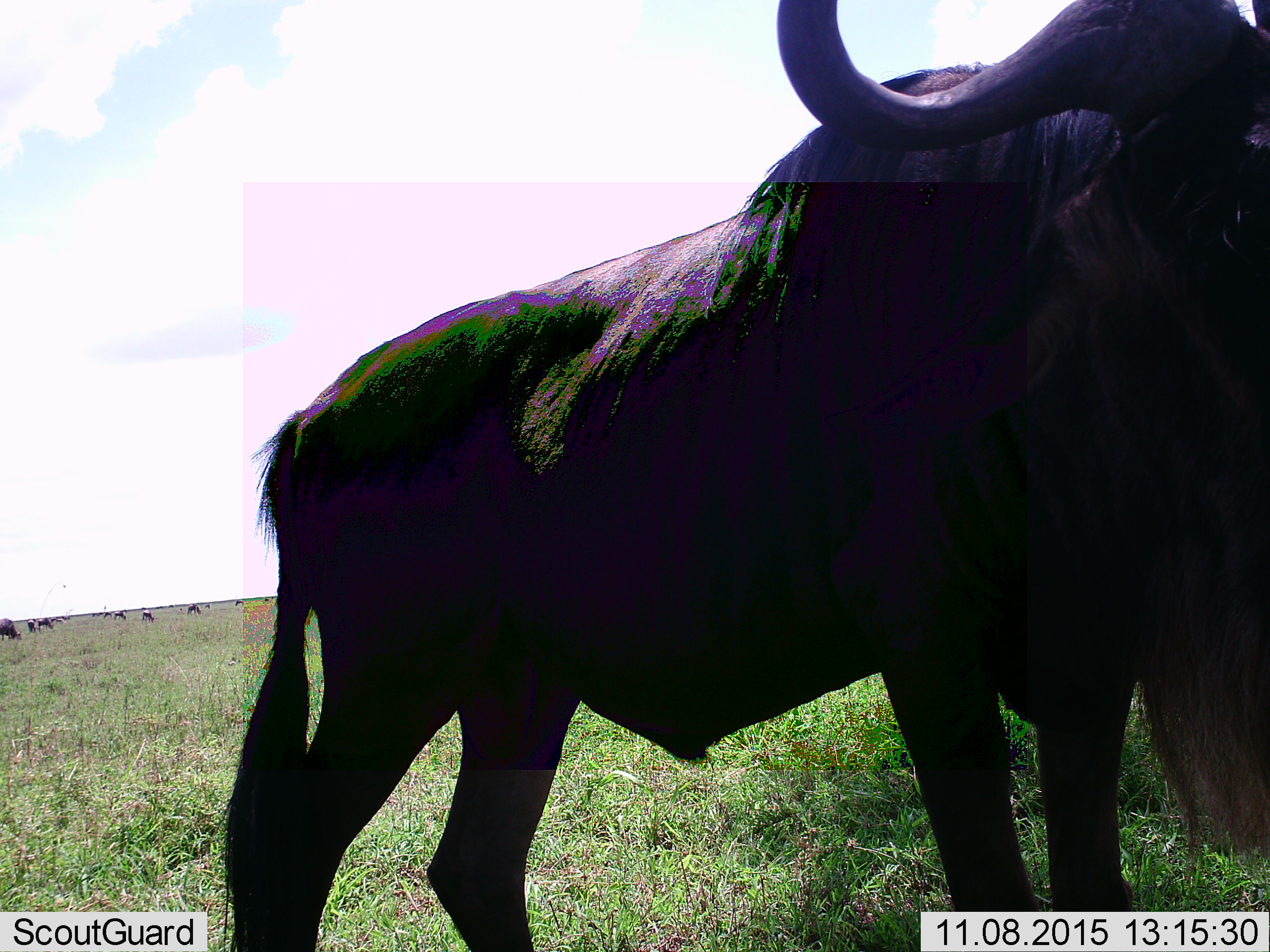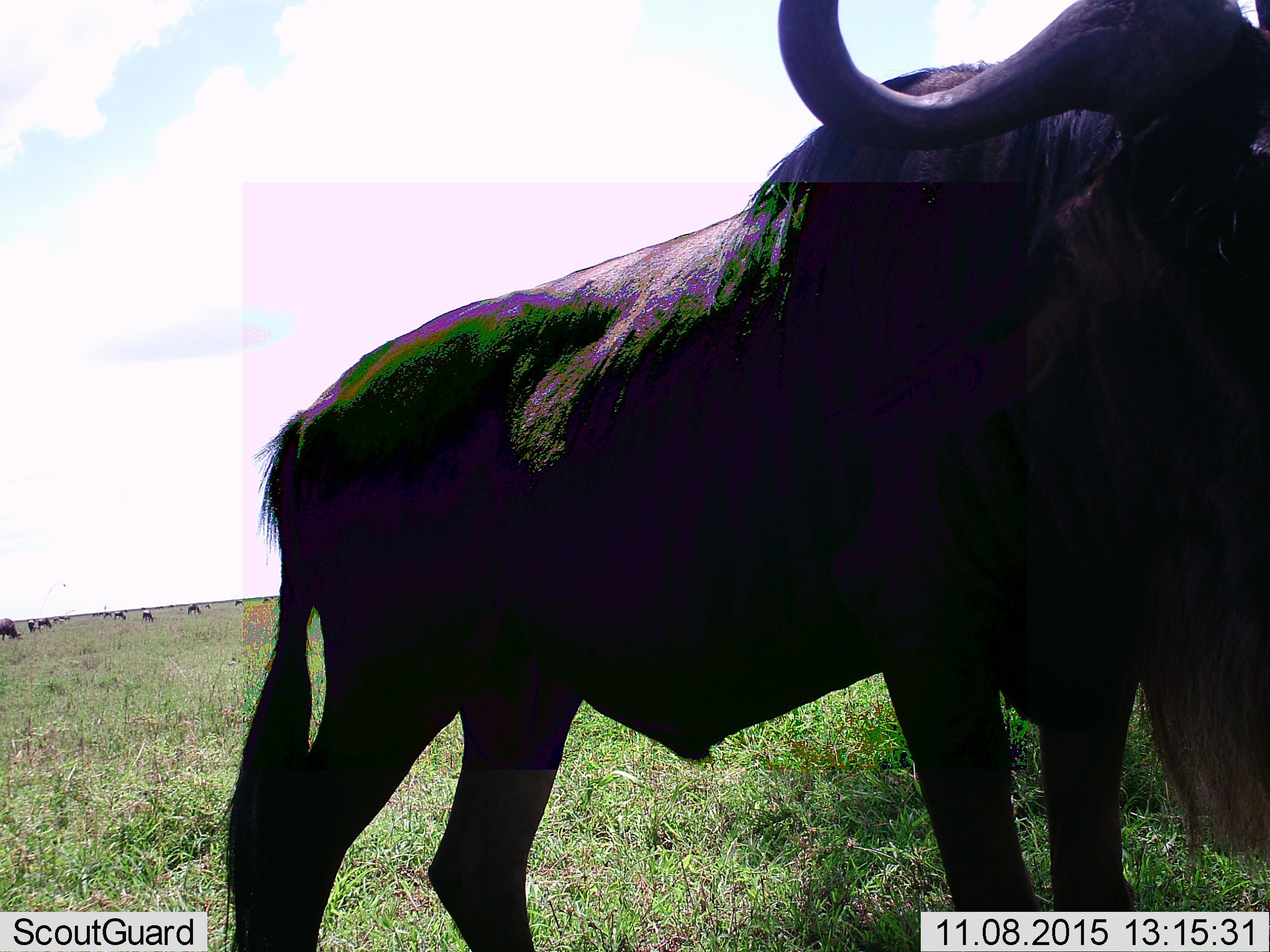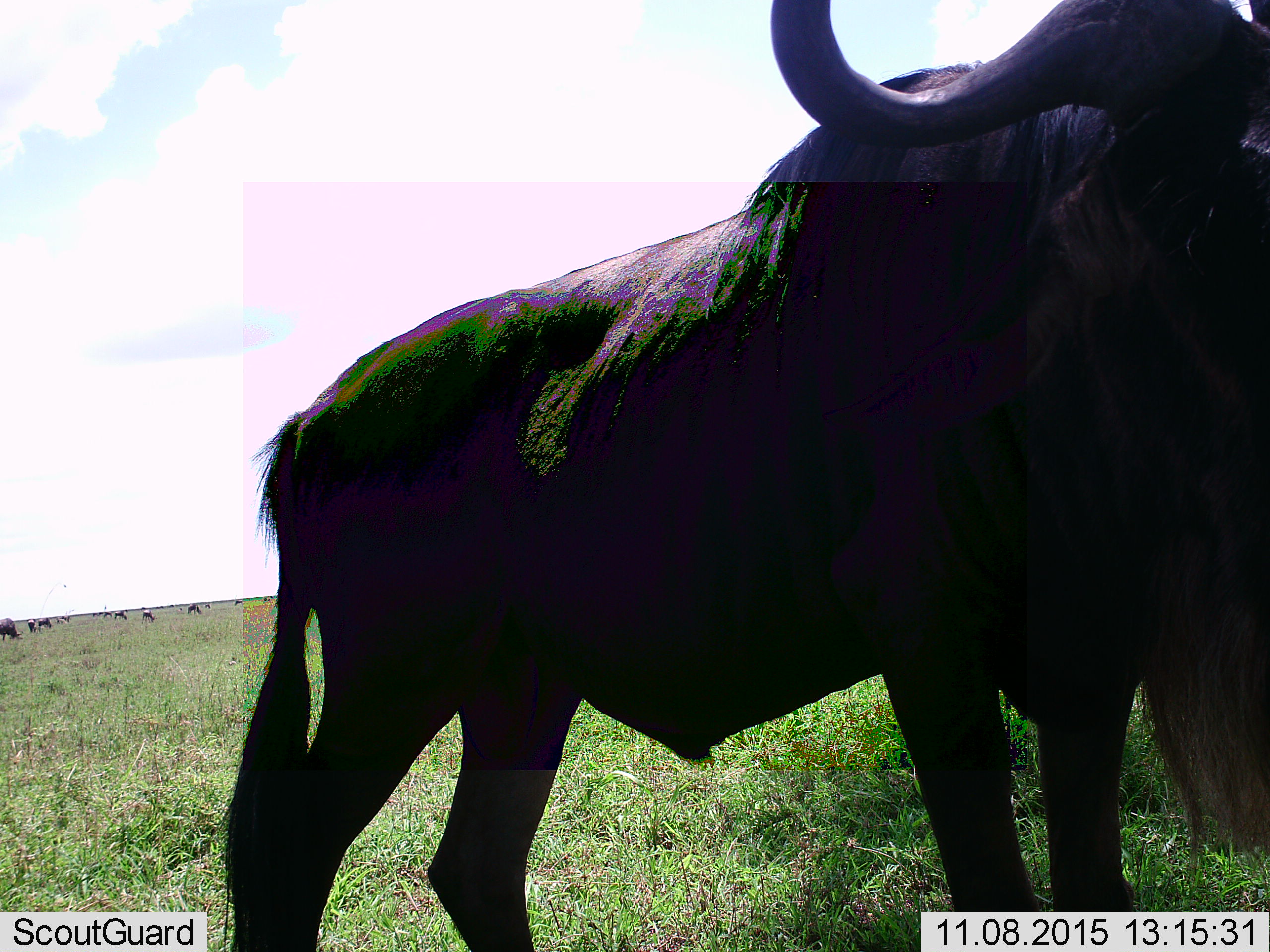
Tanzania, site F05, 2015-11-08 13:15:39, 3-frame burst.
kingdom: Animalia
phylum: Chordata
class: Mammalia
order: Artiodactyla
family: Bovidae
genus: Connochaetes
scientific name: Connochaetes taurinus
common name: blue wildebeest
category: wildebeest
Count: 11-50.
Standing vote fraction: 88%.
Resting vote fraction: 0%.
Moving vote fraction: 25%.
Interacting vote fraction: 6%.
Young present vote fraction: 0%.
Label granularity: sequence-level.